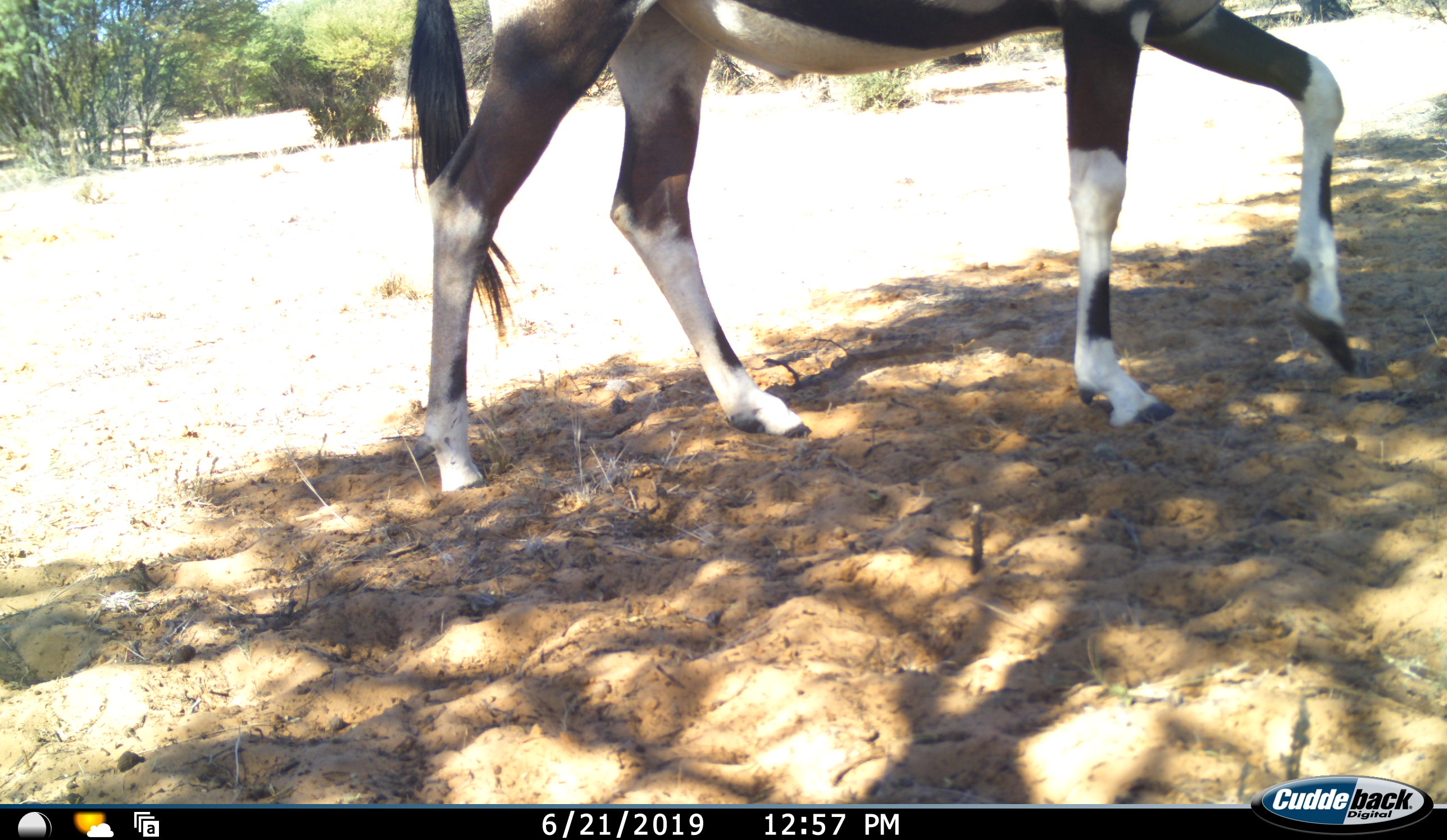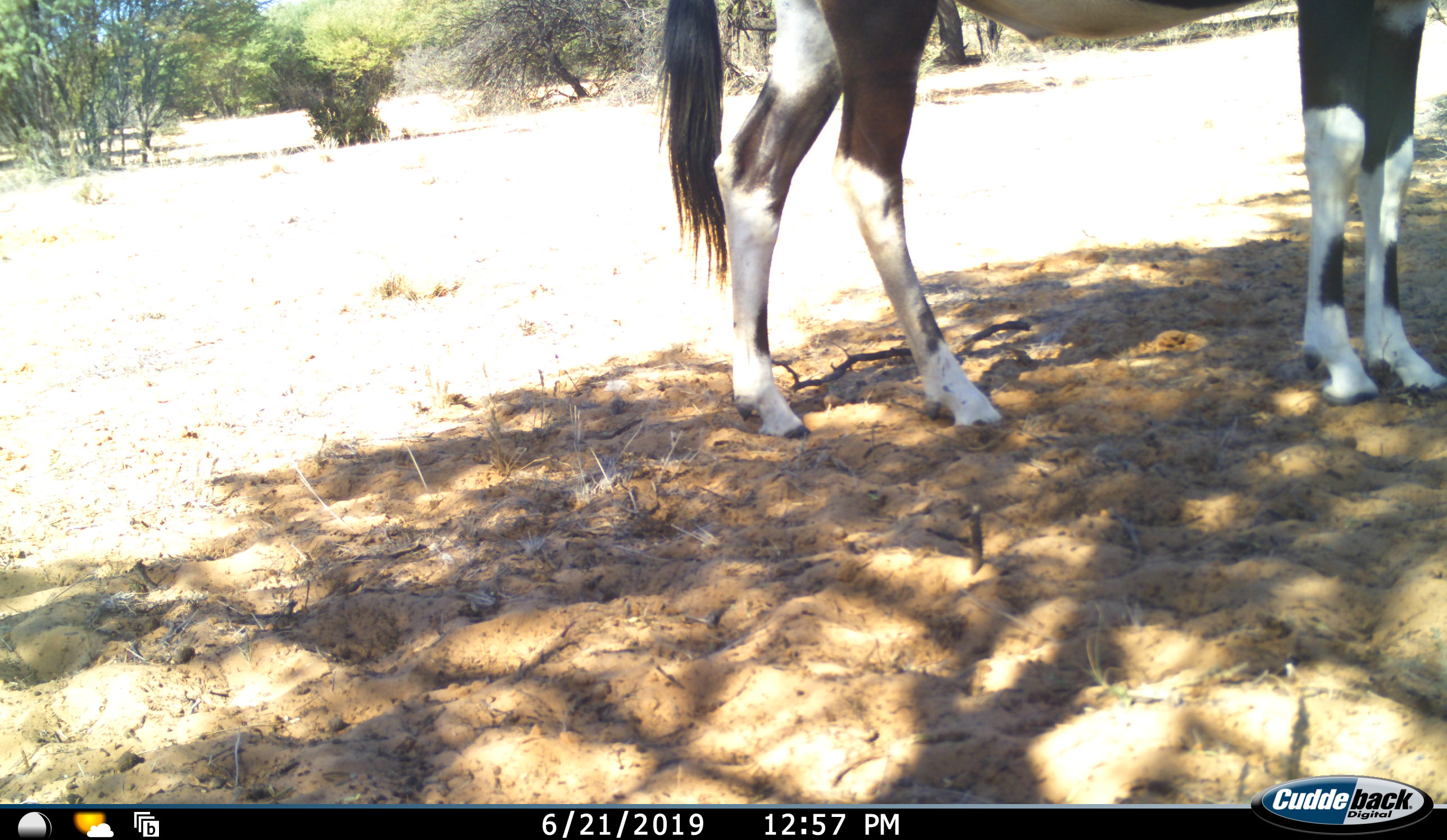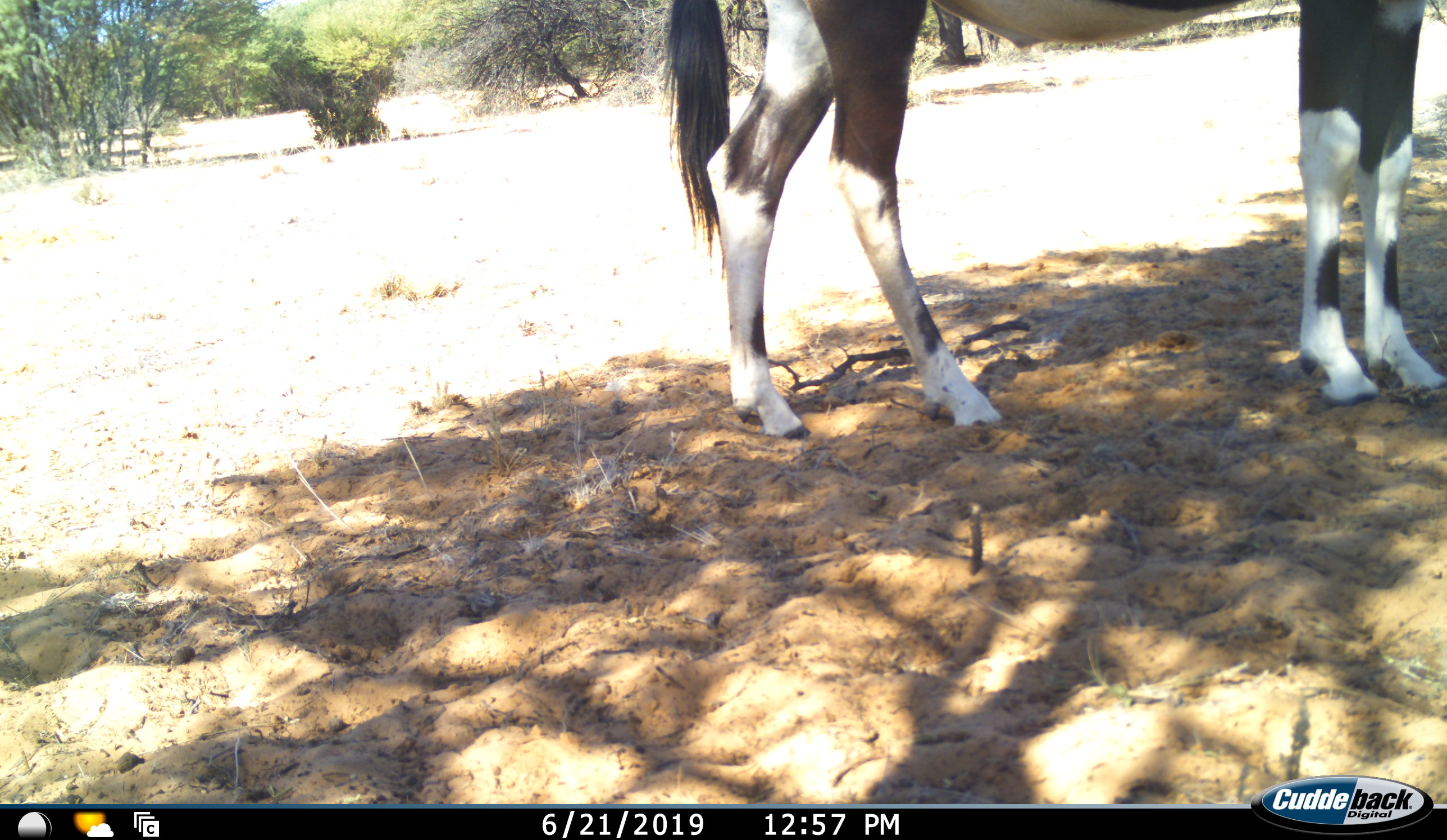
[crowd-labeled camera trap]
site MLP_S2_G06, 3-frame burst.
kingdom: Animalia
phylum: Chordata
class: Mammalia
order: Artiodactyla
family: Bovidae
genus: Oryx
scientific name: Oryx gazella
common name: gemsbok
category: oryx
Oryx (gemsbok) (Oryx gazella), count 1. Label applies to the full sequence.